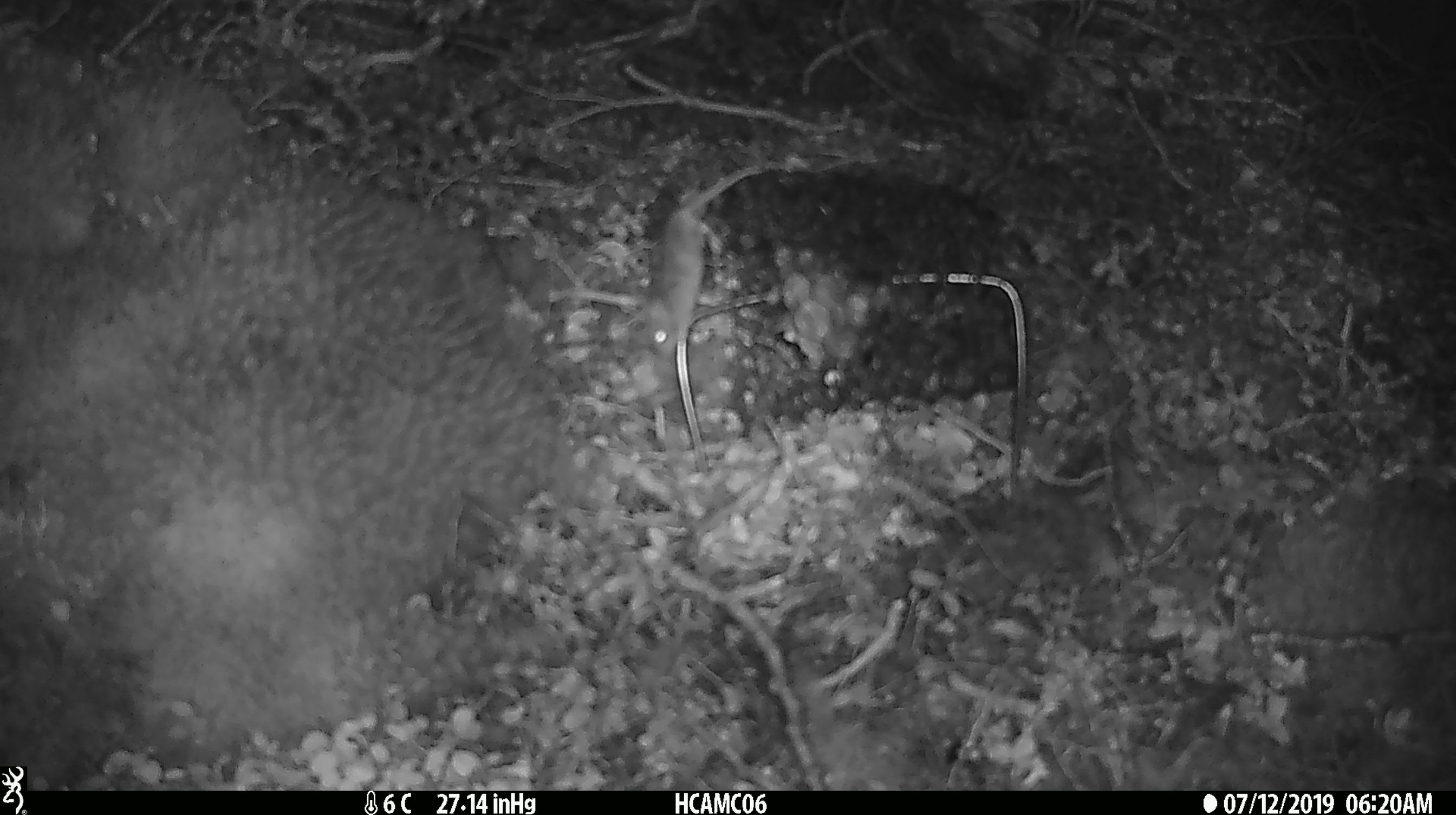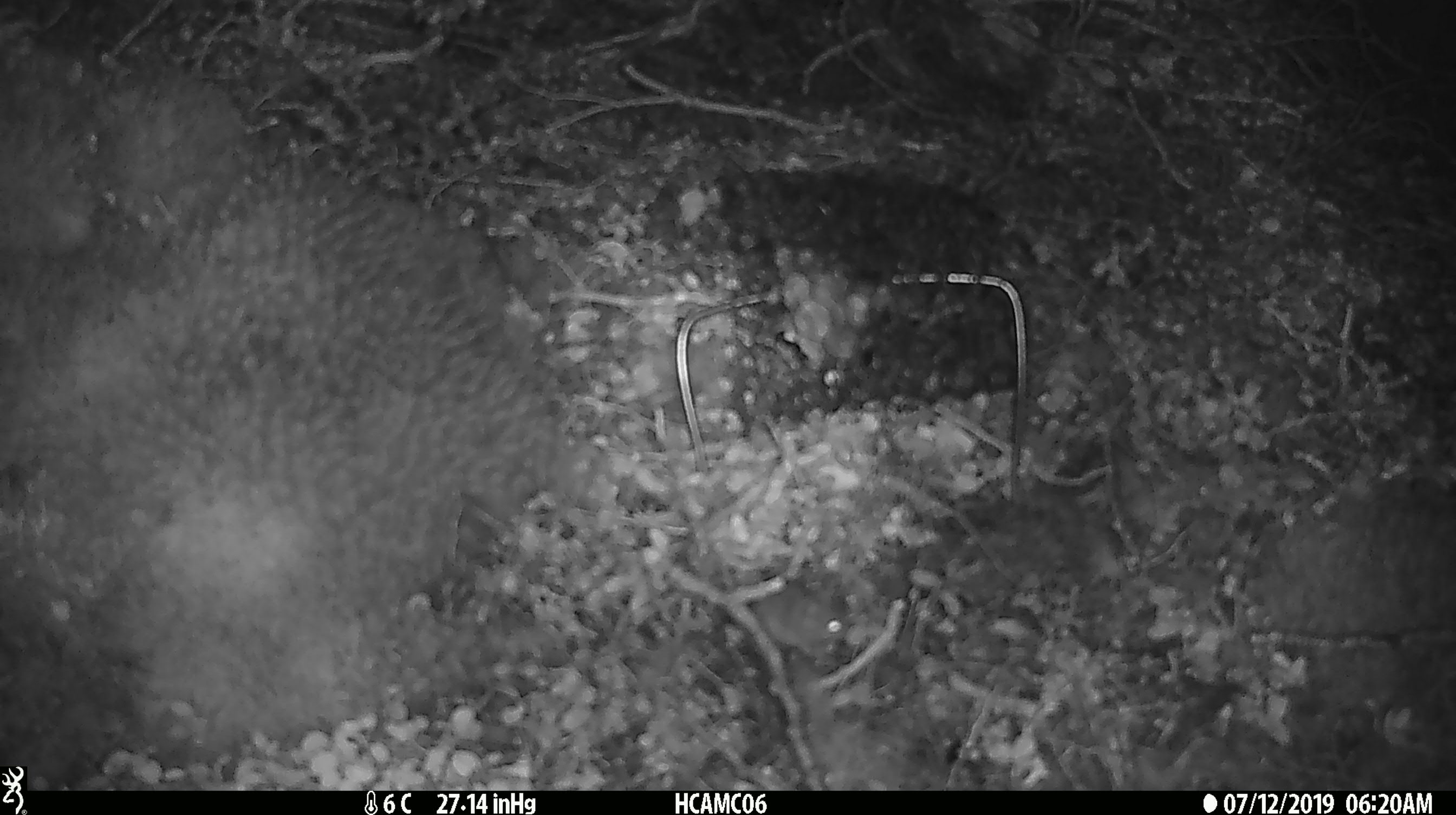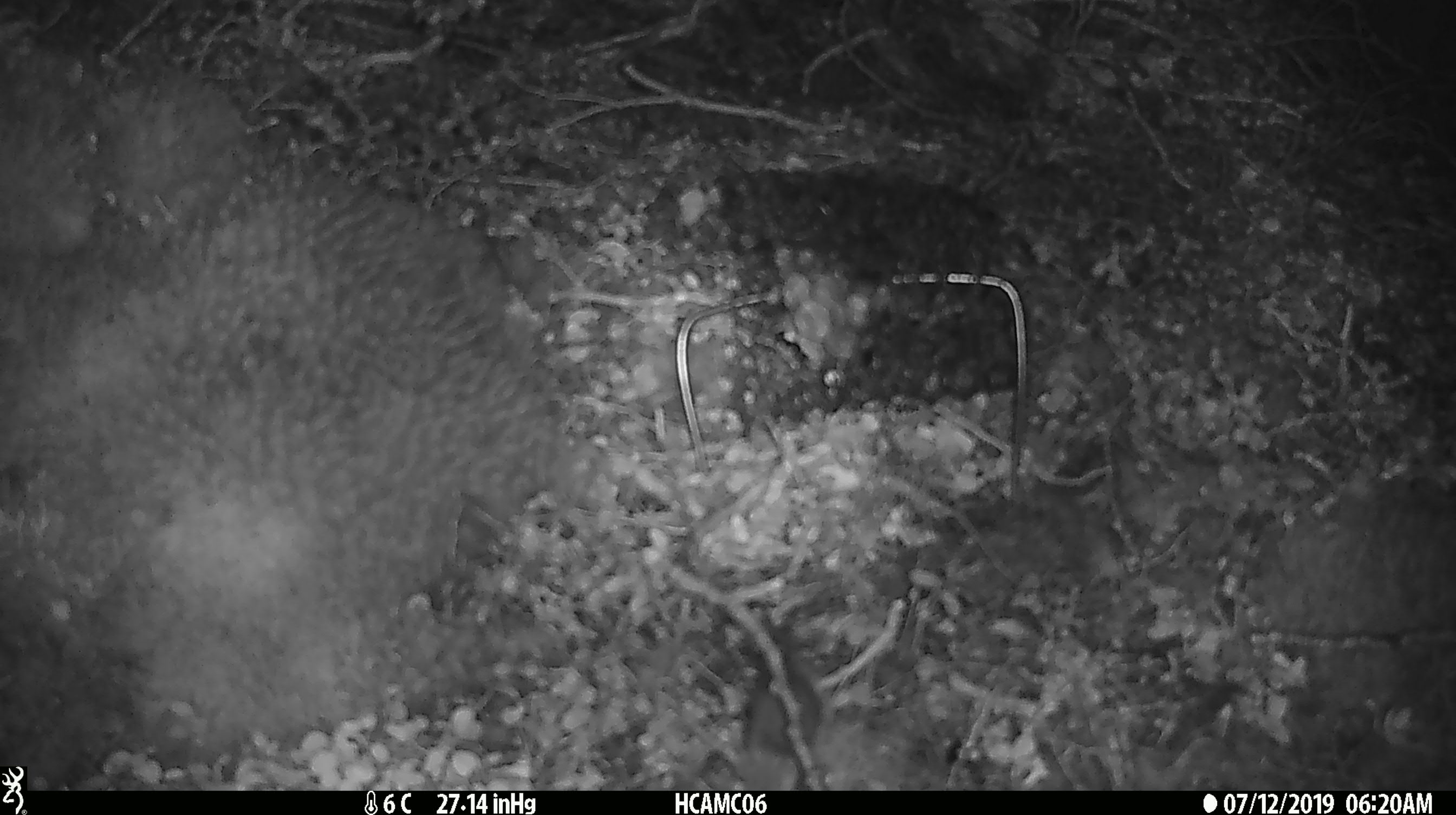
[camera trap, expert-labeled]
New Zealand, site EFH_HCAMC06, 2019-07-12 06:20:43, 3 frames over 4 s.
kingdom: Animalia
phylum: Chordata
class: Mammalia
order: Rodentia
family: Muridae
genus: Mus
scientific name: Mus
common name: mouse